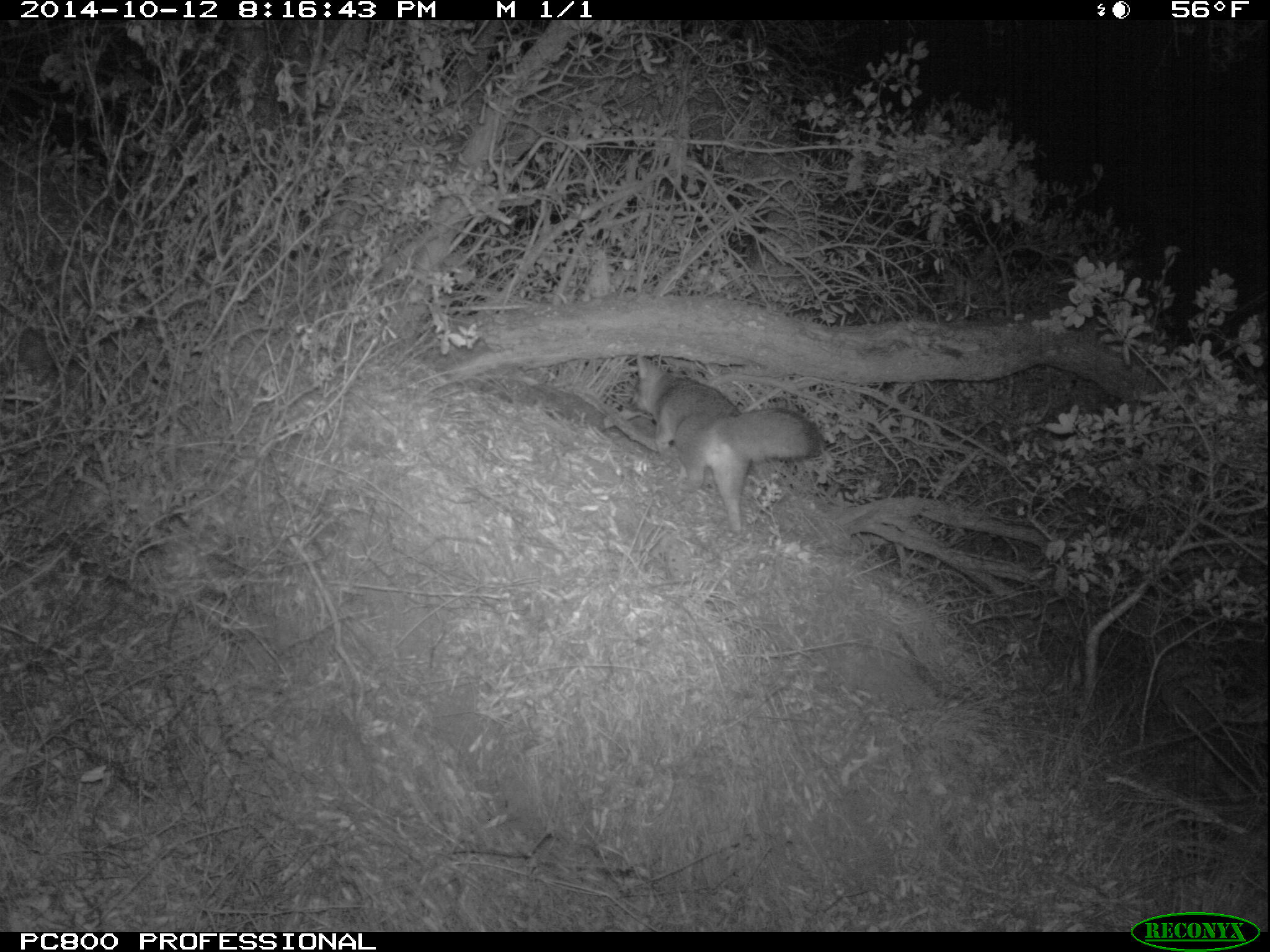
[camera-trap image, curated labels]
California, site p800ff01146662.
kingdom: Animalia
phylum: Chordata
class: Mammalia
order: Carnivora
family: Canidae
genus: Urocyon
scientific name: Urocyon littoralis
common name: island fox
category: fox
Fox (island fox) (Urocyon littoralis).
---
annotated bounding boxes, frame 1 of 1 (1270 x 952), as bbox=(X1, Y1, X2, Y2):
fox: bbox=(628, 353, 819, 534)